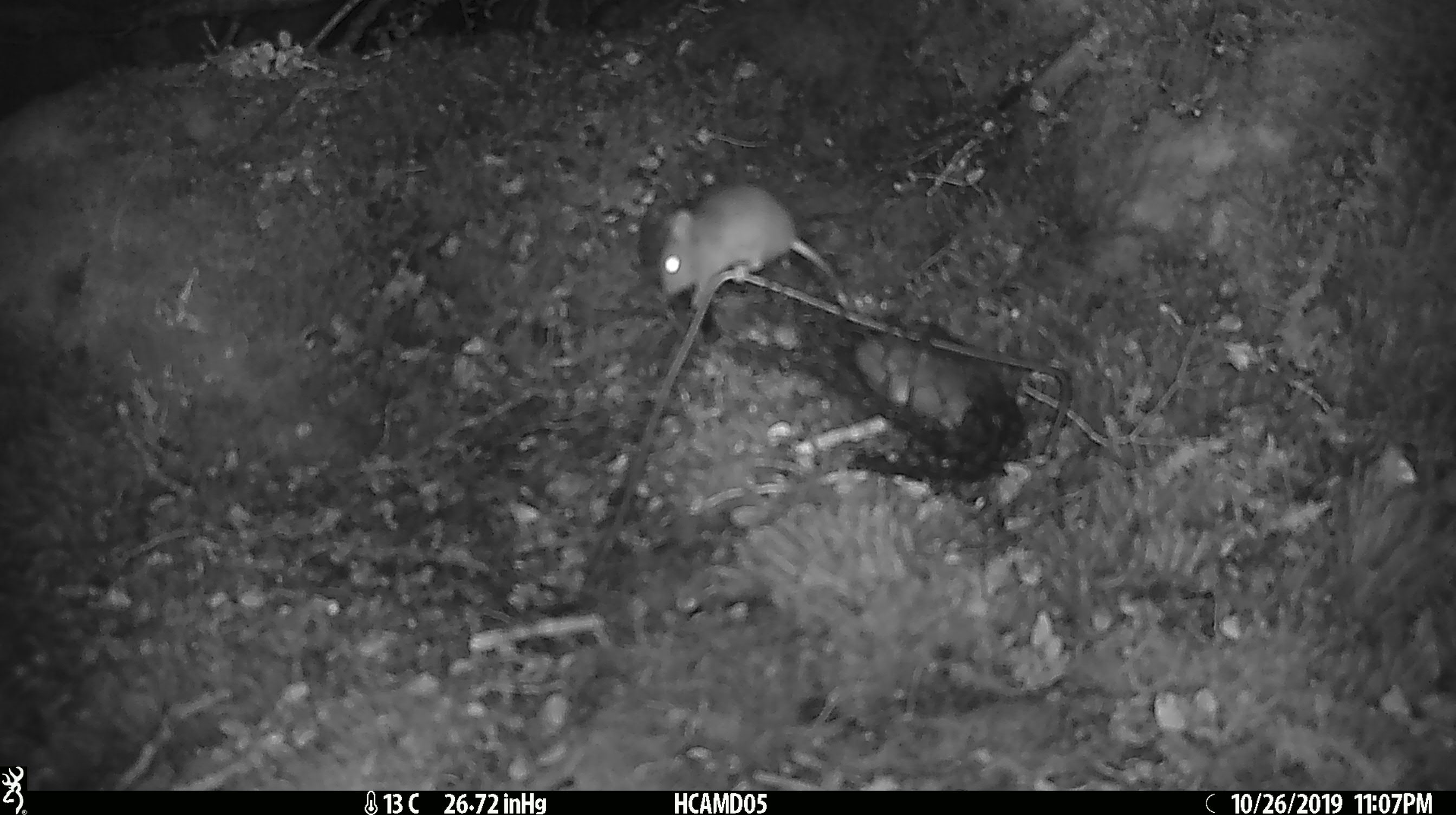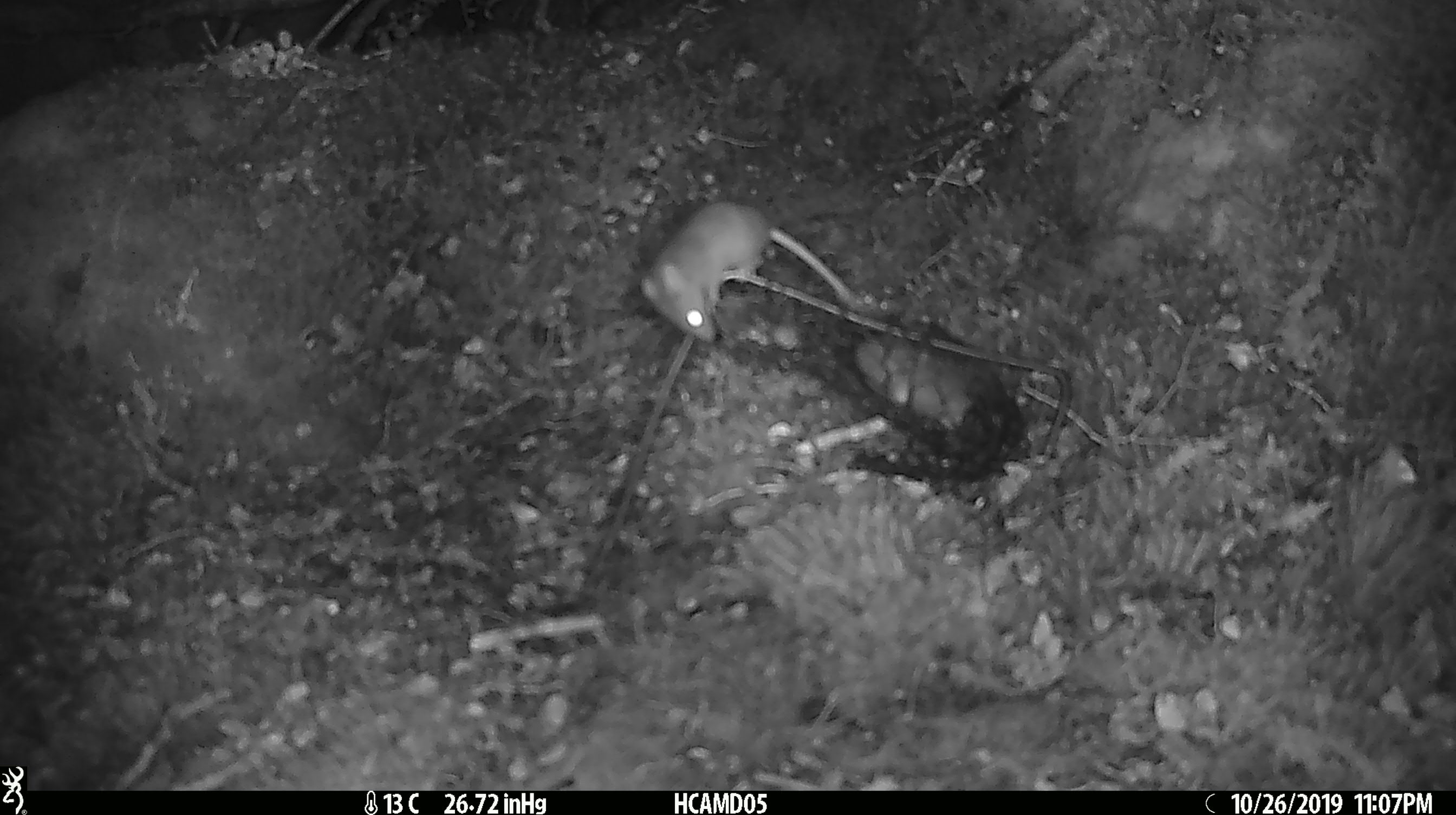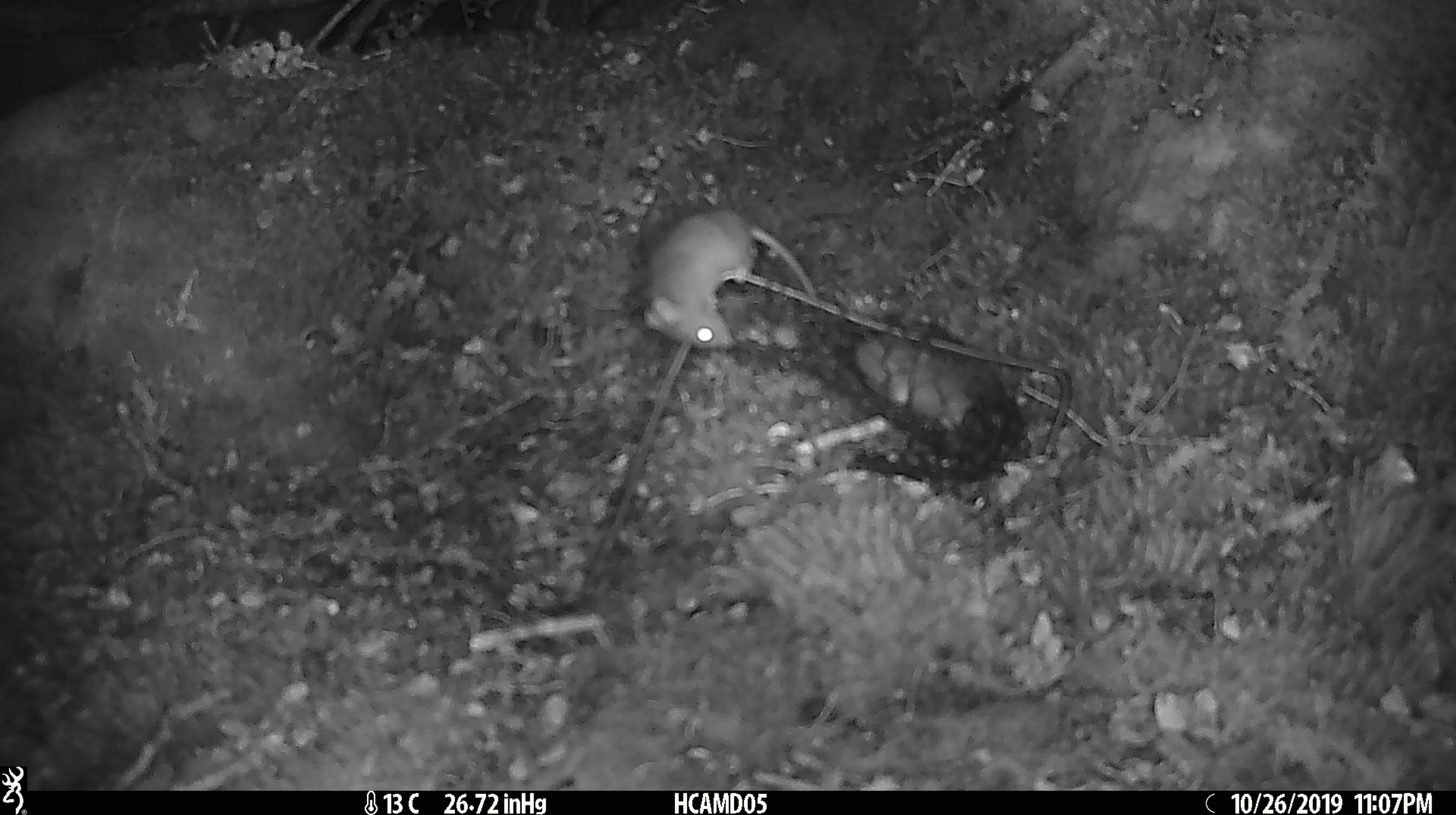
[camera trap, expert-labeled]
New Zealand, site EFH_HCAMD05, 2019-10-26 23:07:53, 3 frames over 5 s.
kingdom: Animalia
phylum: Chordata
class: Mammalia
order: Rodentia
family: Muridae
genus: Mus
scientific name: Mus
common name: mouse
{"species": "mouse (Mus)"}